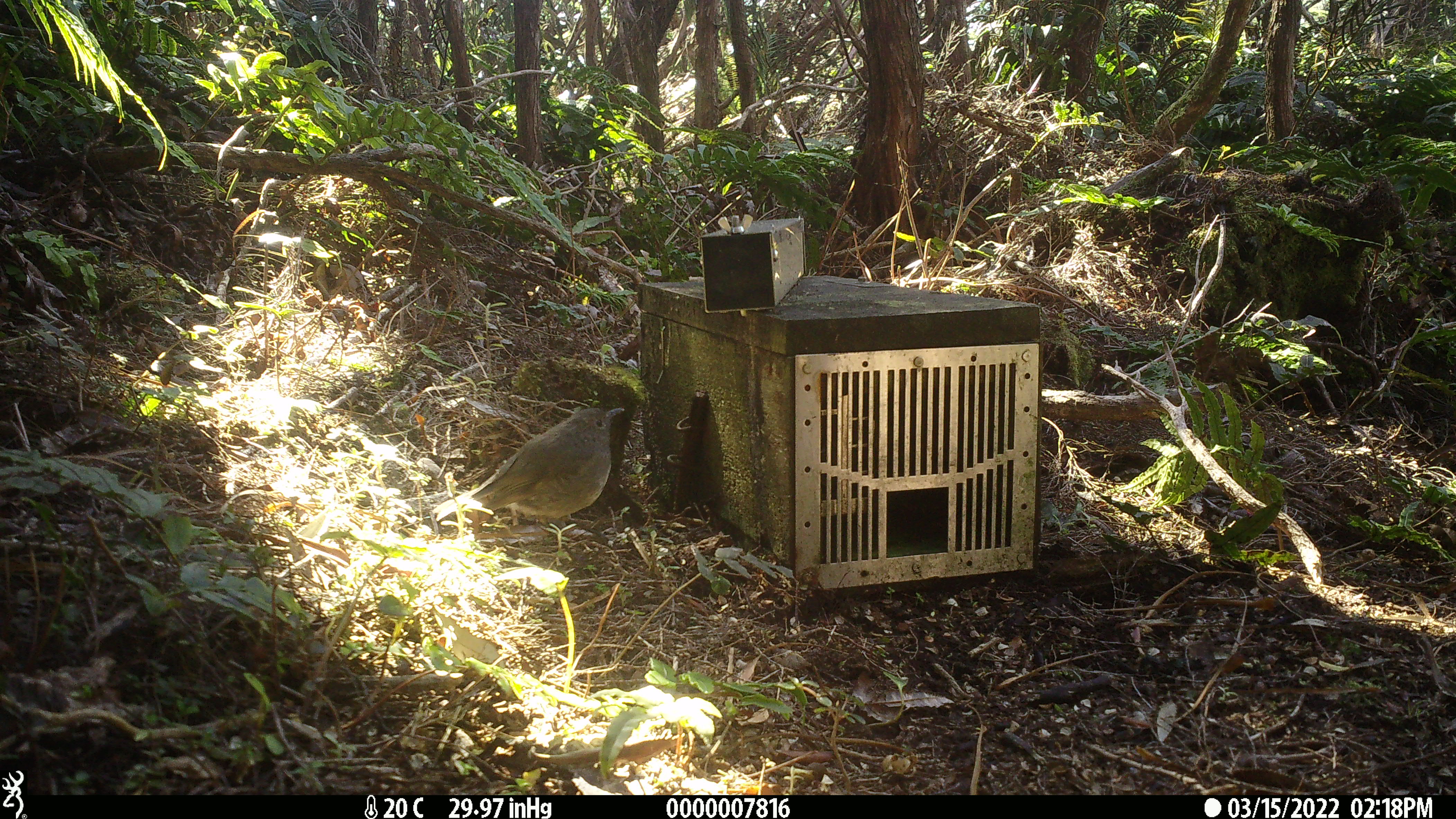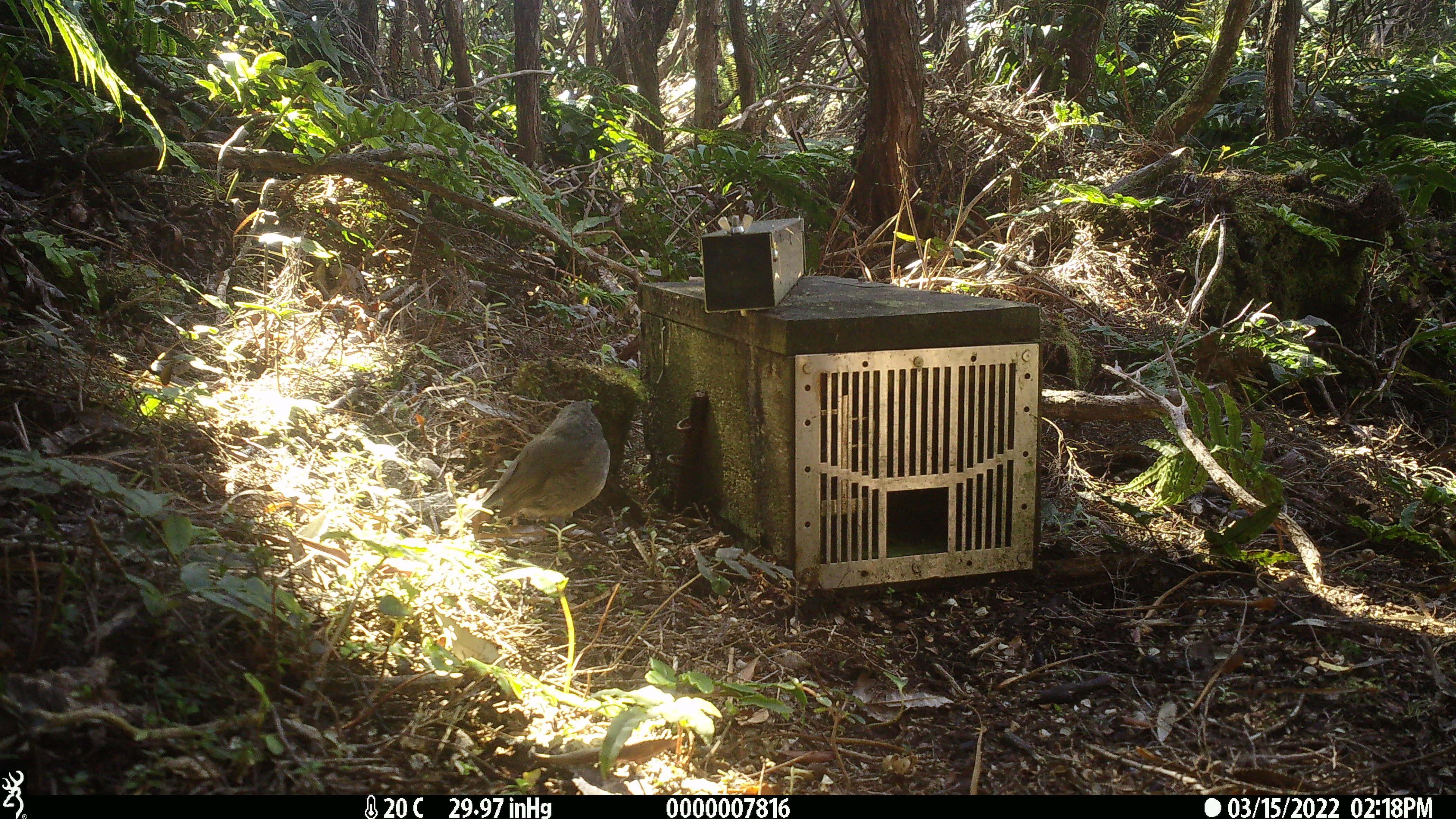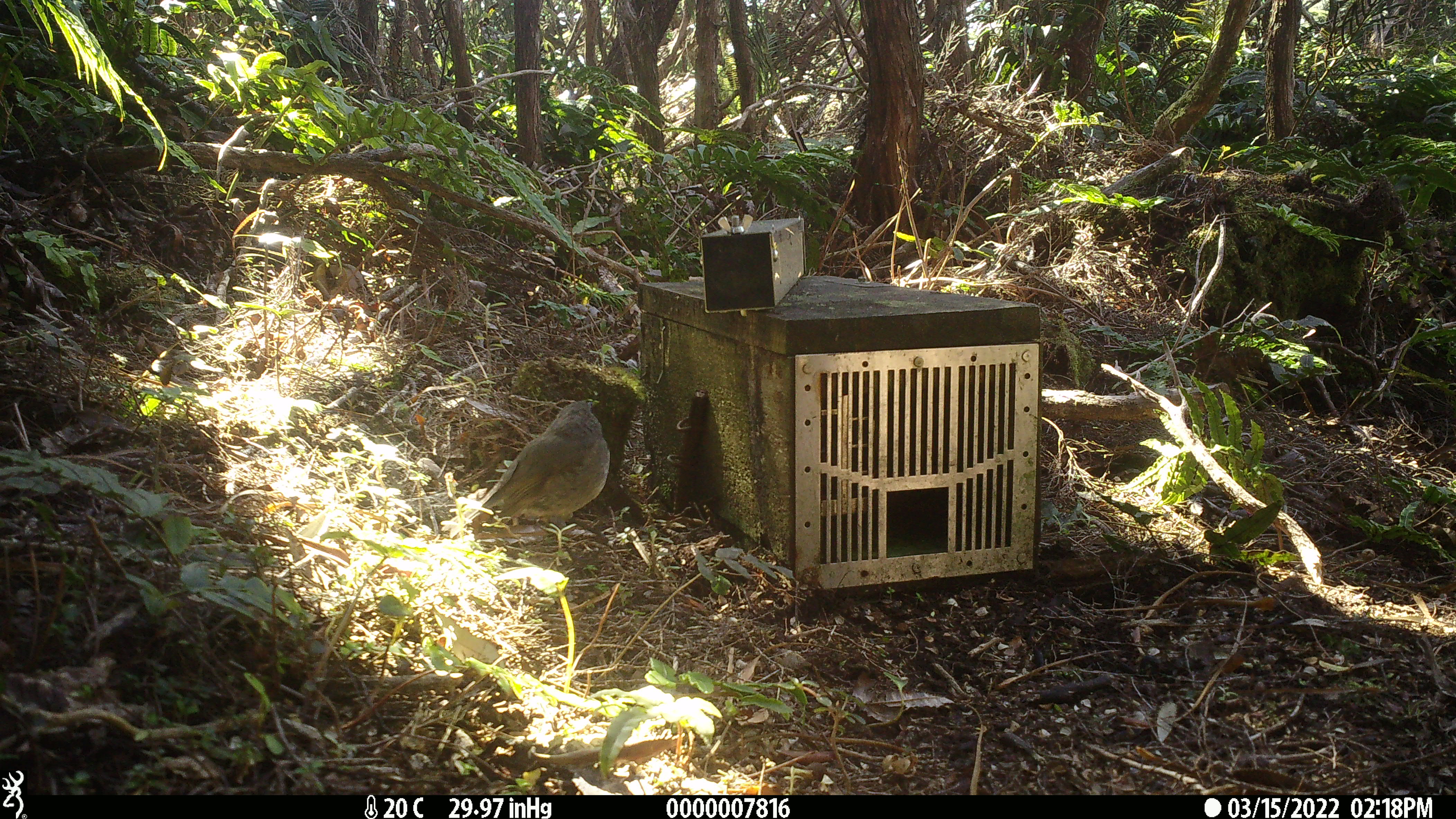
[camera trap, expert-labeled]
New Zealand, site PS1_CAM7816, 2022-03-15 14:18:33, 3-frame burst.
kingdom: Animalia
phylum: Chordata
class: Aves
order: Passeriformes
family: Petroicidae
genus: Petroica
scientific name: Petroica australis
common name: new zealand robin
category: robin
Robin (new zealand robin) (Petroica australis).